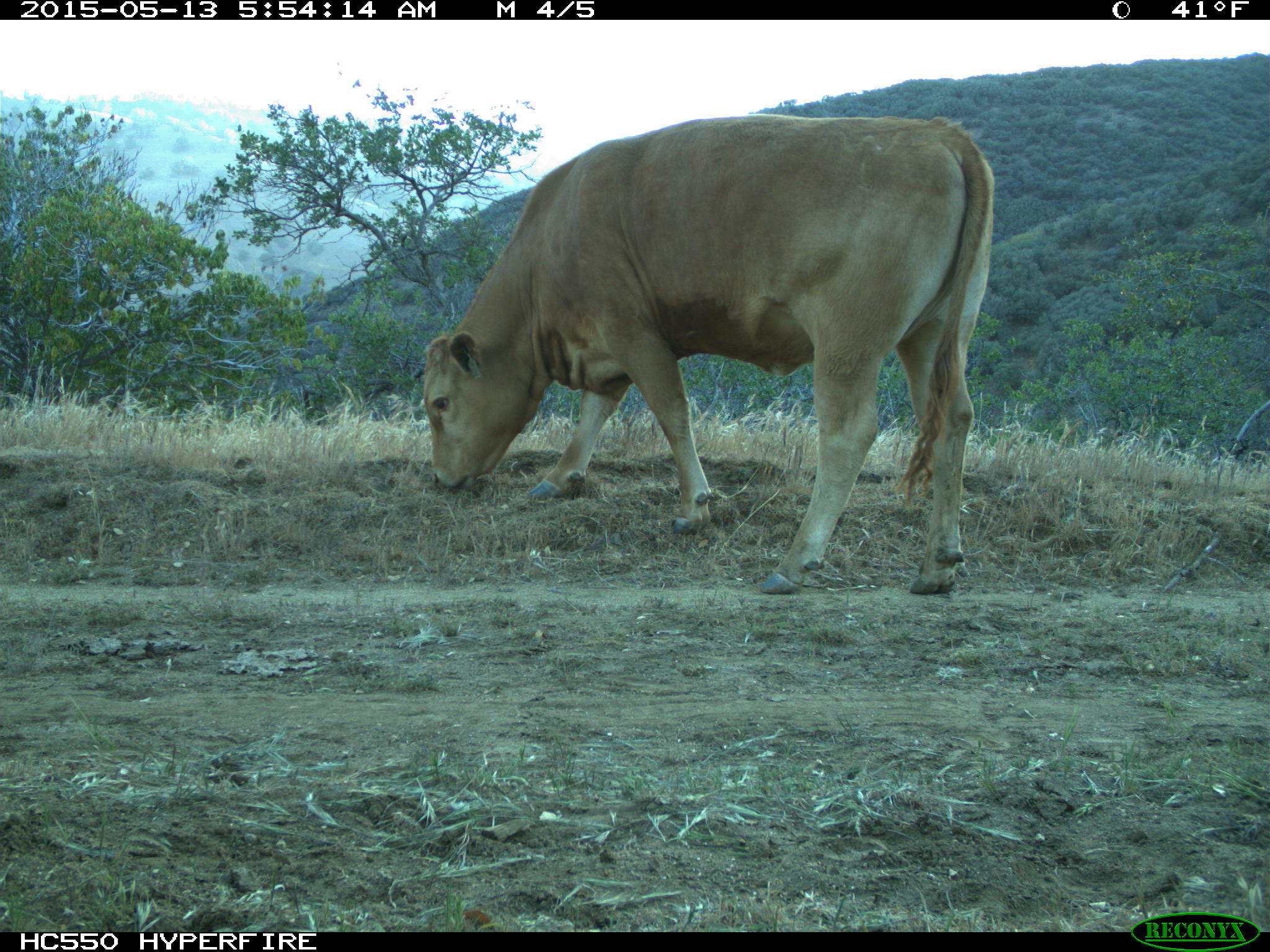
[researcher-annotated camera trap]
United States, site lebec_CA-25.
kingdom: Animalia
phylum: Chordata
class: Mammalia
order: Artiodactyla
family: Bovidae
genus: Bos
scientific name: Bos taurus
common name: domestic cow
Bos taurus (domestic cow).